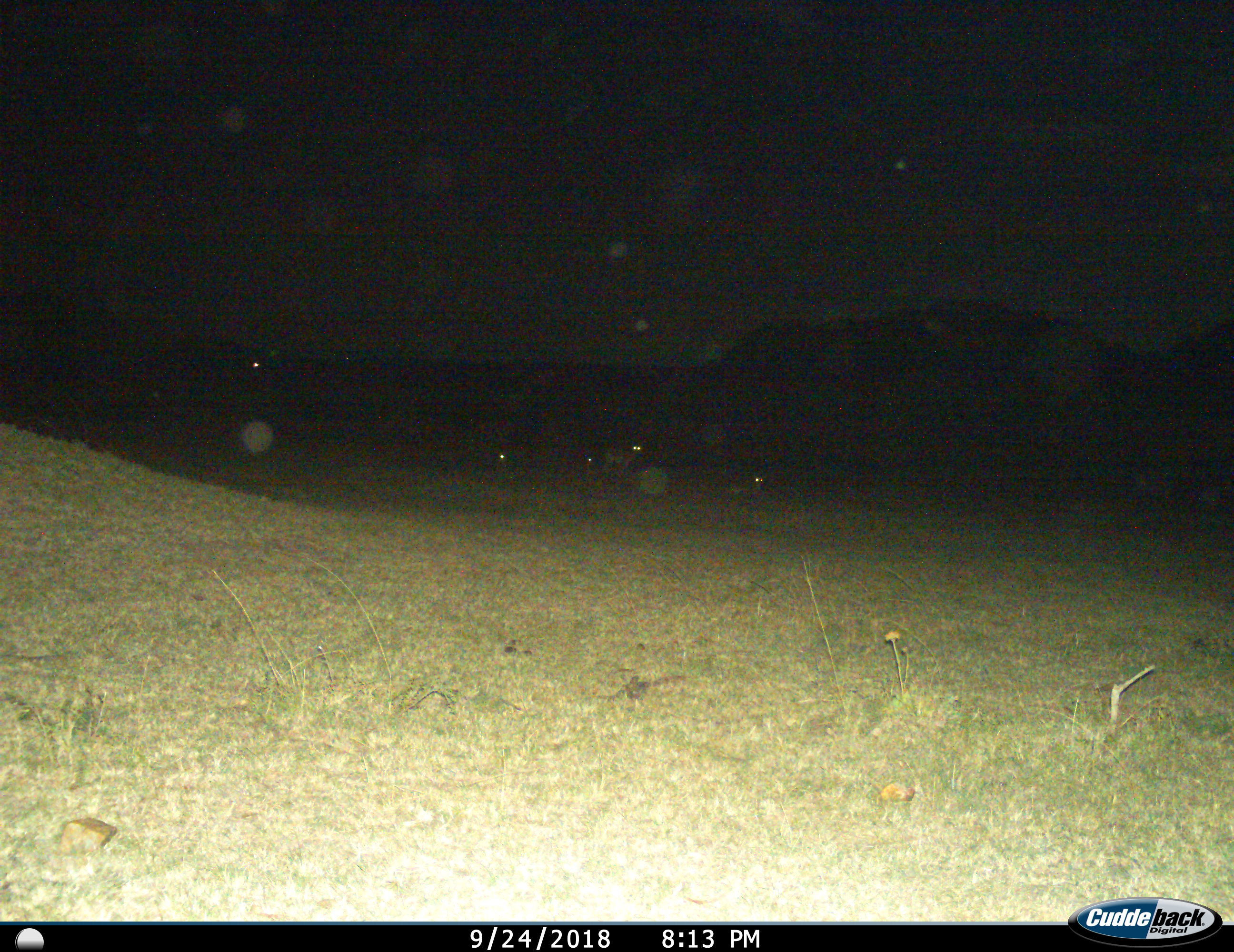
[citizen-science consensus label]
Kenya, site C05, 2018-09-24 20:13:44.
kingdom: Animalia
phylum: Chordata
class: Mammalia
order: Artiodactyla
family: Bovidae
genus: Aepyceros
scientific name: Aepyceros melampus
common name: impala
Impala (Aepyceros melampus), count 7. Behavior (volunteer vote fractions): standing 100%, resting 0%, moving 0%, interacting 0%. Young present (vote fraction): 0%. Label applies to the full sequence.